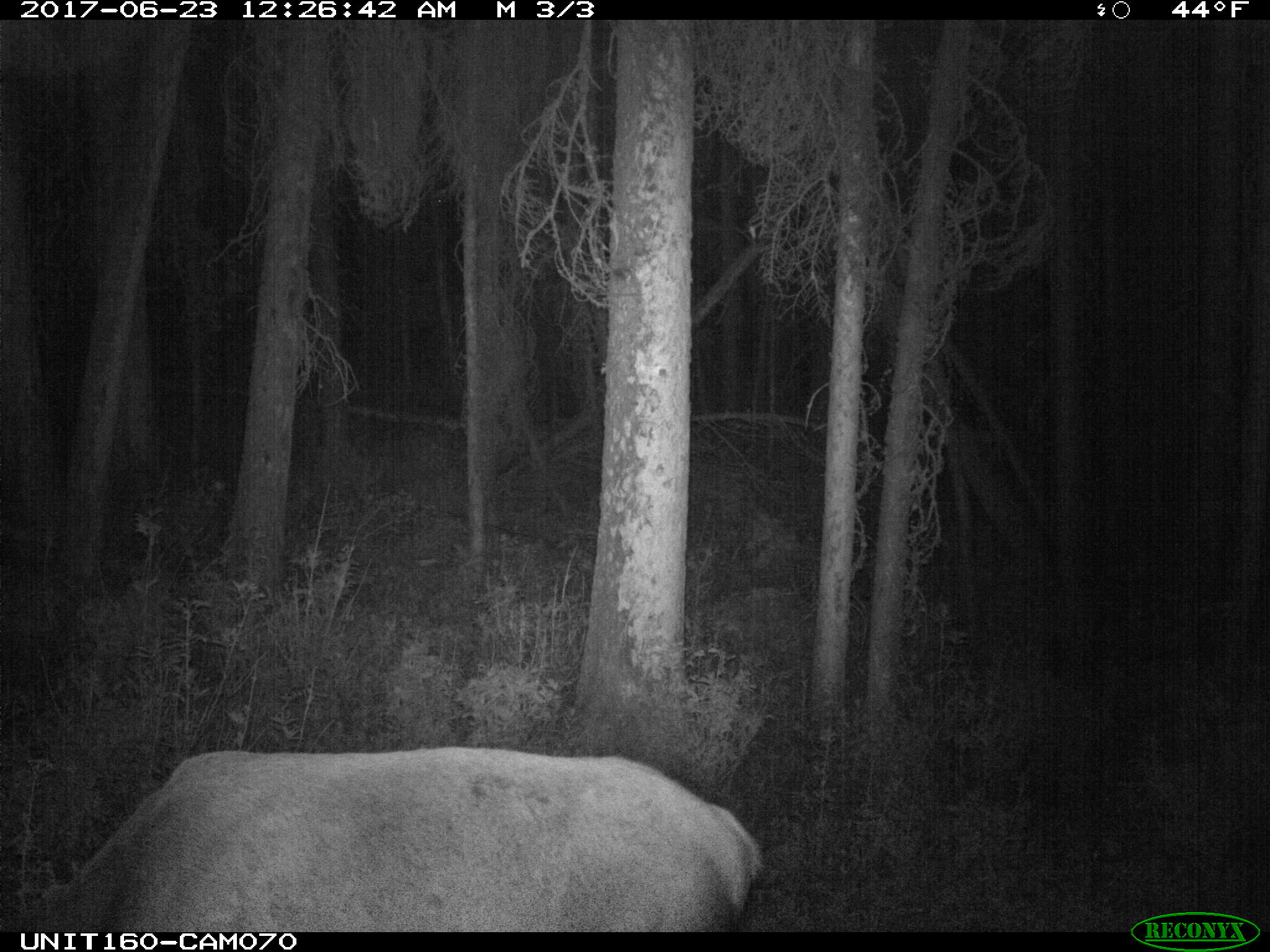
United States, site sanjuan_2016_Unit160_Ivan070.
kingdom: Animalia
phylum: Chordata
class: Mammalia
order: Artiodactyla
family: Cervidae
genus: Cervus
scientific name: Cervus elaphus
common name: red deer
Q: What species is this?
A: Cervus elaphus (red deer).